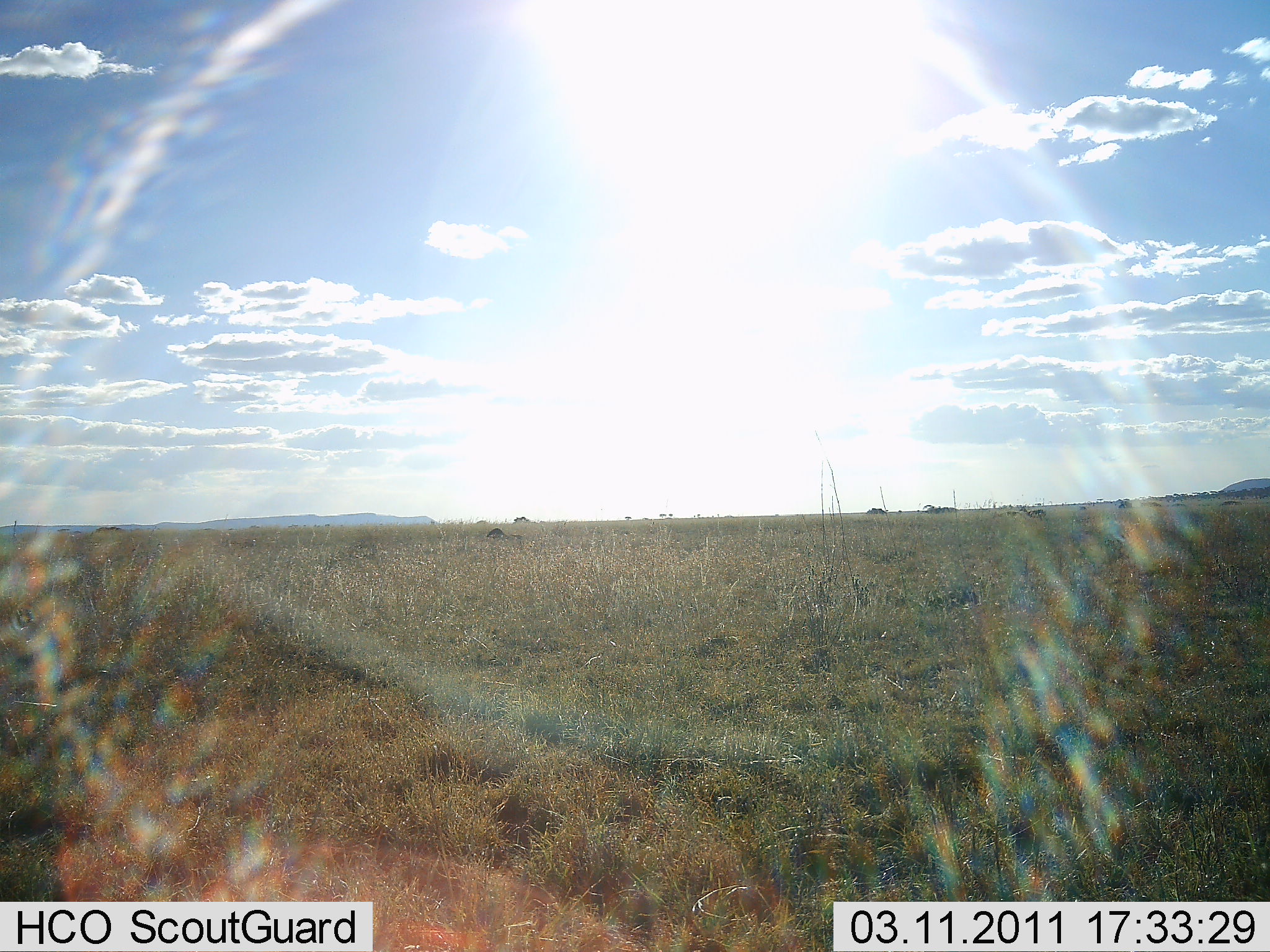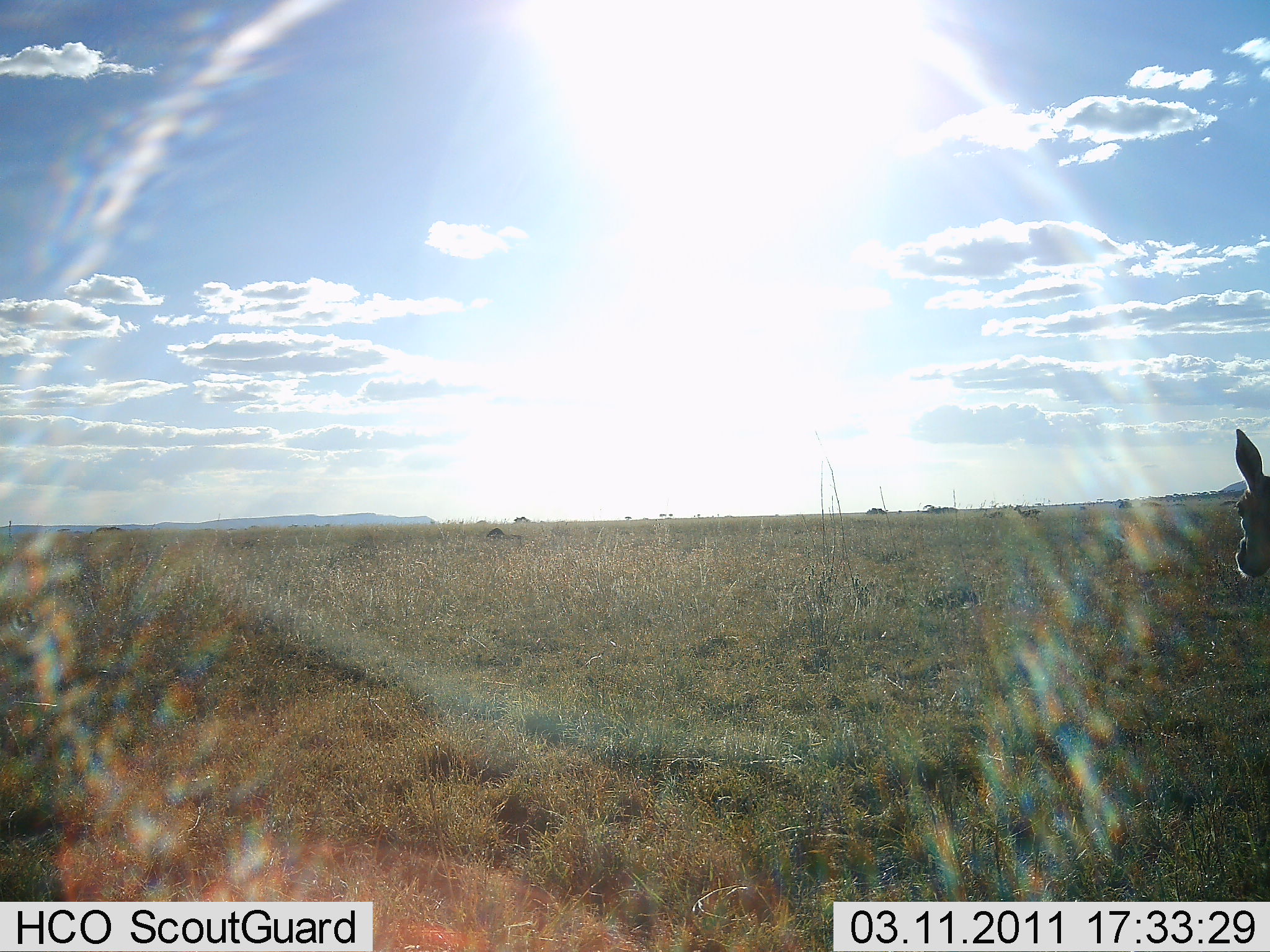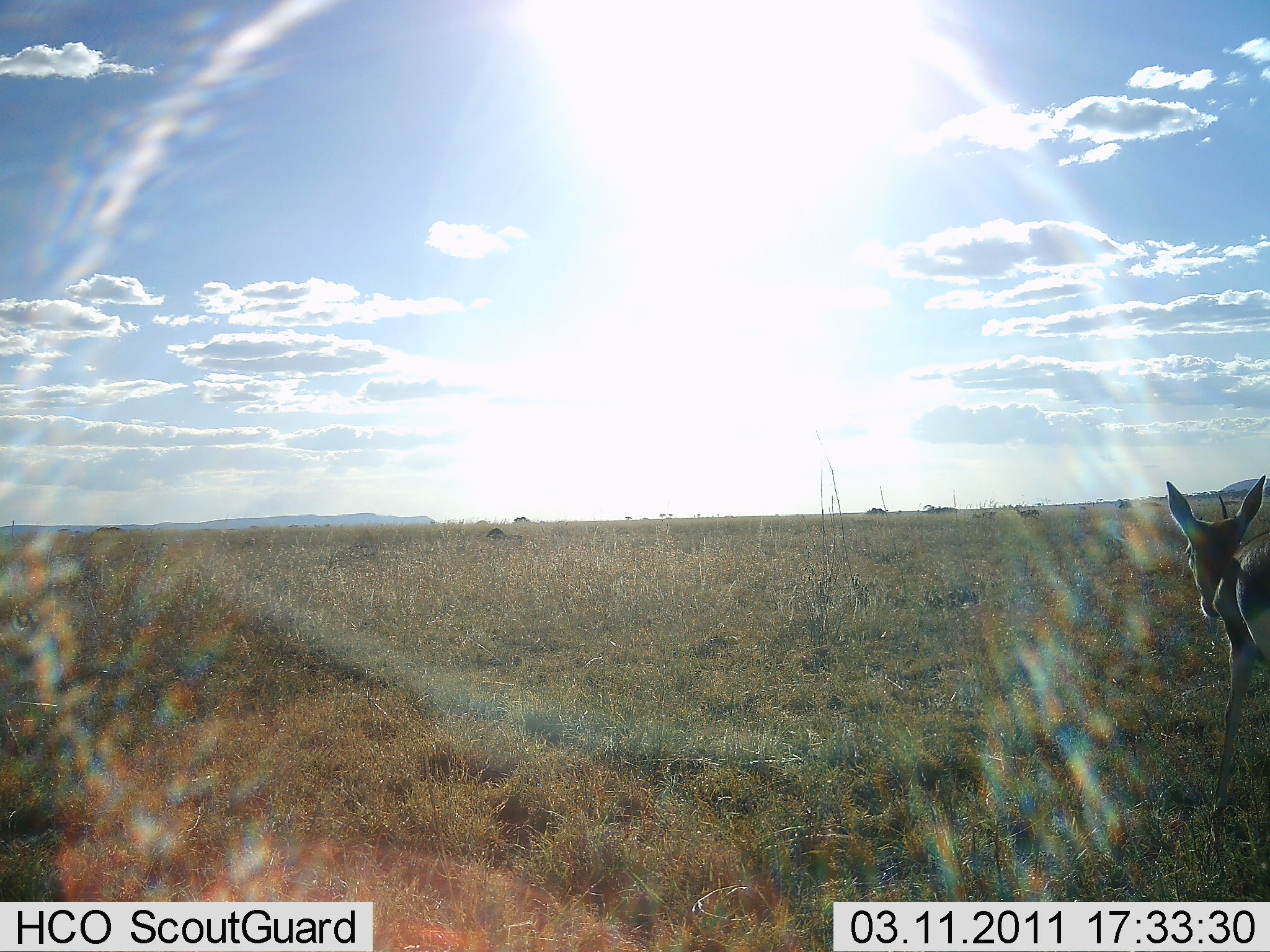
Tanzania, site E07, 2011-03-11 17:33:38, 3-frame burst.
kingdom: Animalia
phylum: Chordata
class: Mammalia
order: Artiodactyla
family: Bovidae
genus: Eudorcas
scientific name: Eudorcas thomsonii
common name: thomson's gazelle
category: gazellethomsons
Gazellethomsons (thomson's gazelle) (Eudorcas thomsonii), count 1. Behavior (volunteer vote fractions): standing 40%, resting 0%, moving 80%, interacting 0%. Young present (vote fraction): 10%. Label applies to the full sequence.